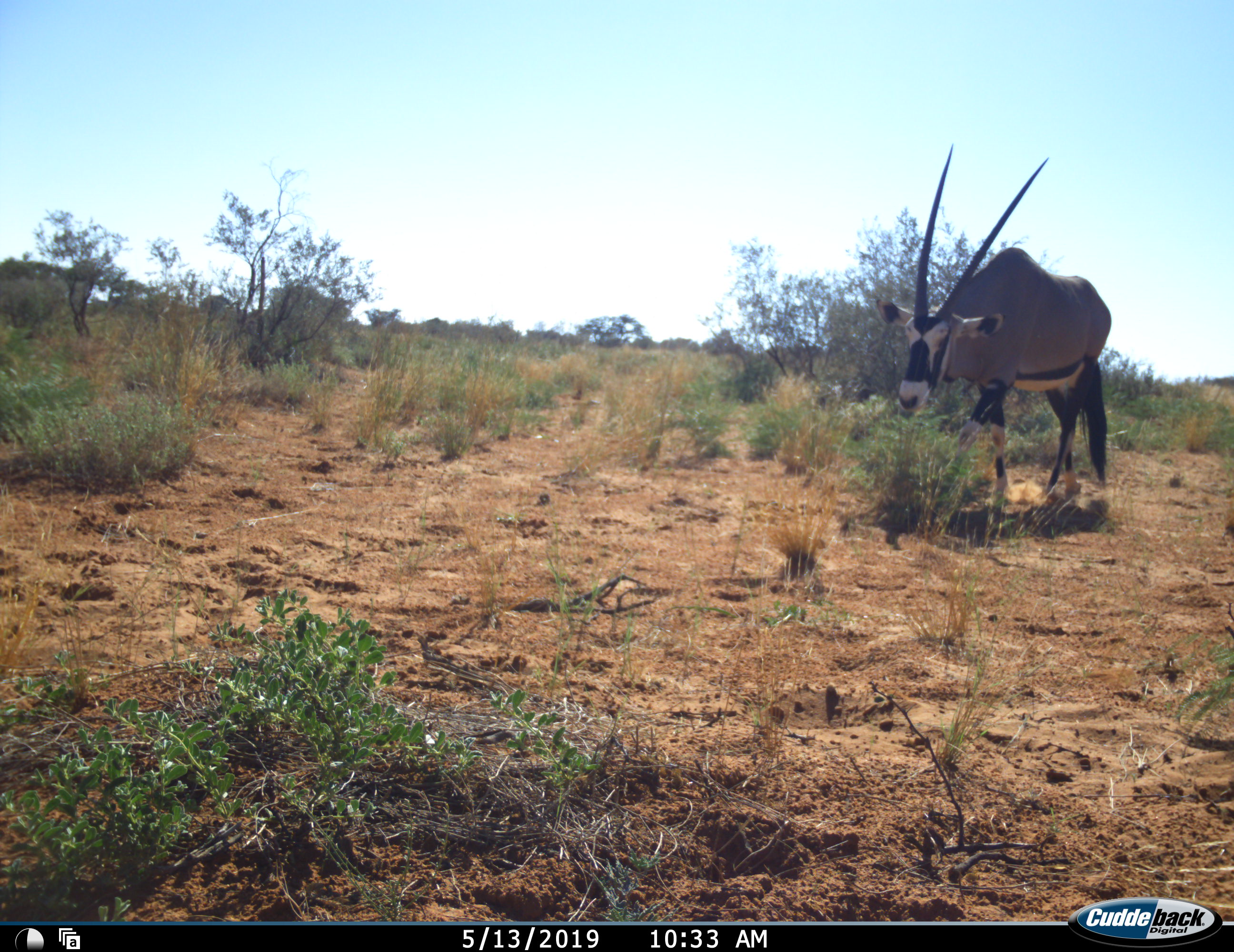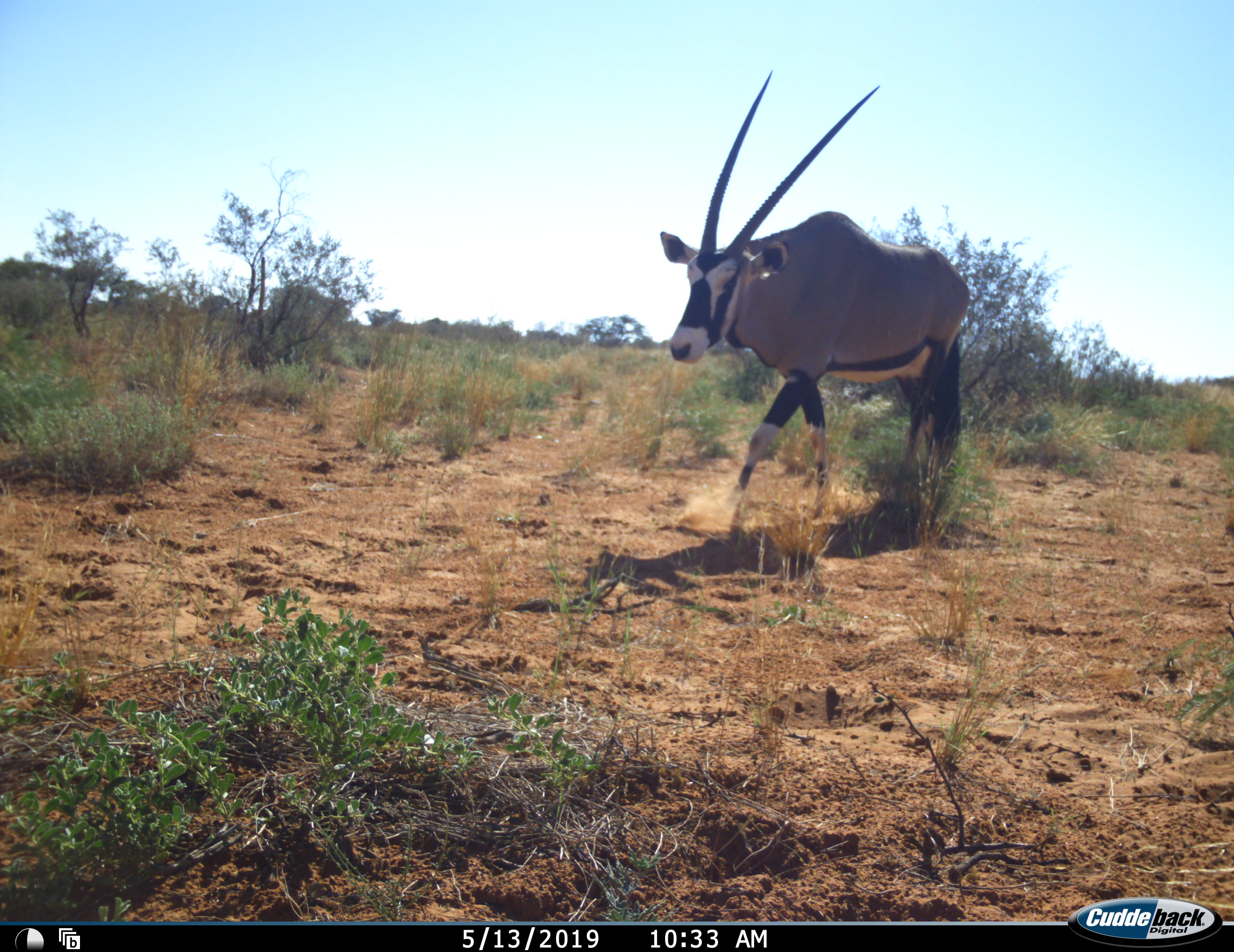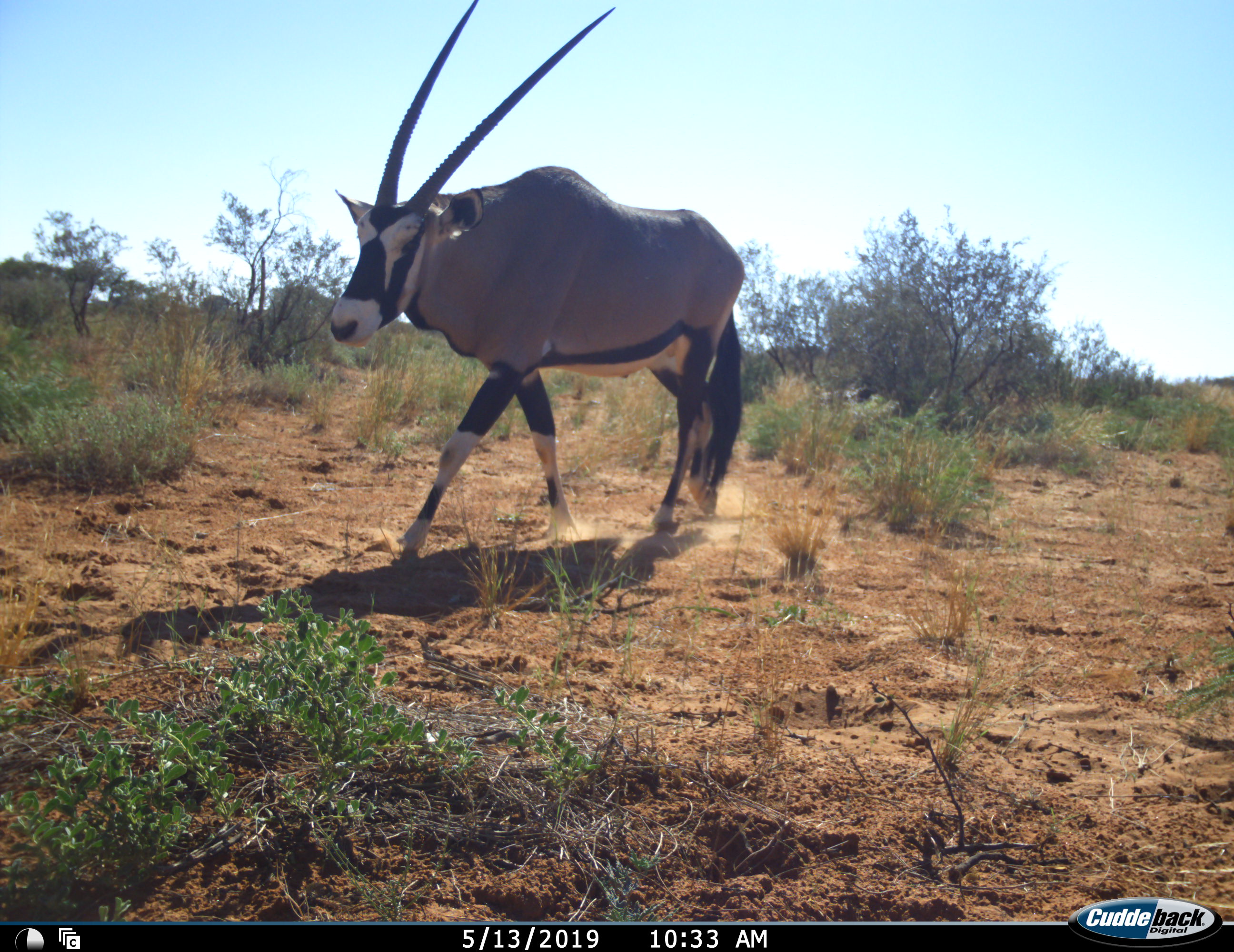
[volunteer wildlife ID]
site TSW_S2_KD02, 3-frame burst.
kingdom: Animalia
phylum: Chordata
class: Mammalia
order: Artiodactyla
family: Bovidae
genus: Oryx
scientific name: Oryx gazella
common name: gemsbok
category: oryx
Oryx (gemsbok) (Oryx gazella), count 1. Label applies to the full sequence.